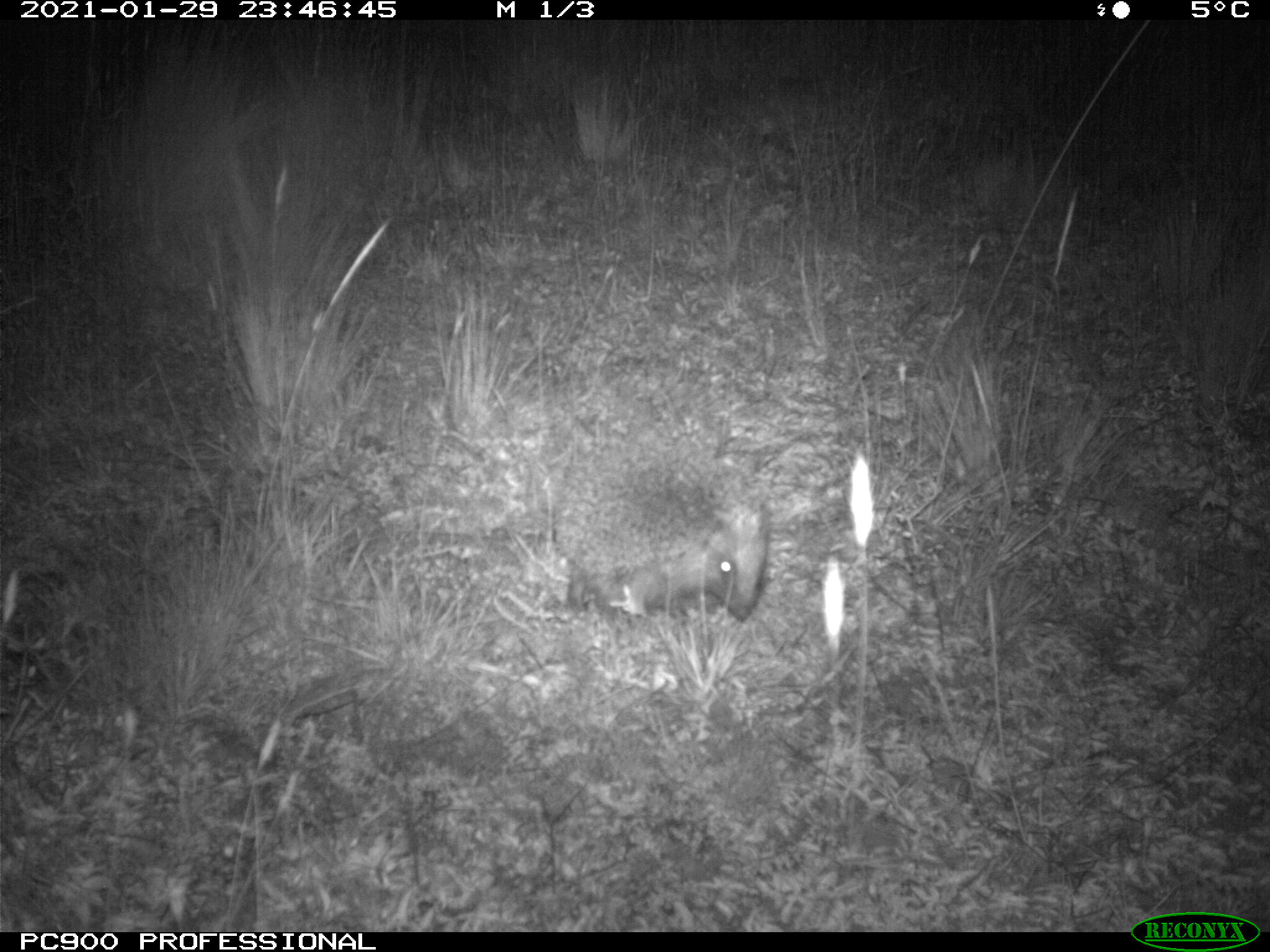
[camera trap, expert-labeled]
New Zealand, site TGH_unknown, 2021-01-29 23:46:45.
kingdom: Animalia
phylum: Chordata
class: Mammalia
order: Eulipotyphla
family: Erinaceidae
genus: Erinaceus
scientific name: Erinaceus europaeus europaeus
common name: european hedgehog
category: hedgehog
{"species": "hedgehog (european hedgehog) (Erinaceus europaeus europaeus)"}